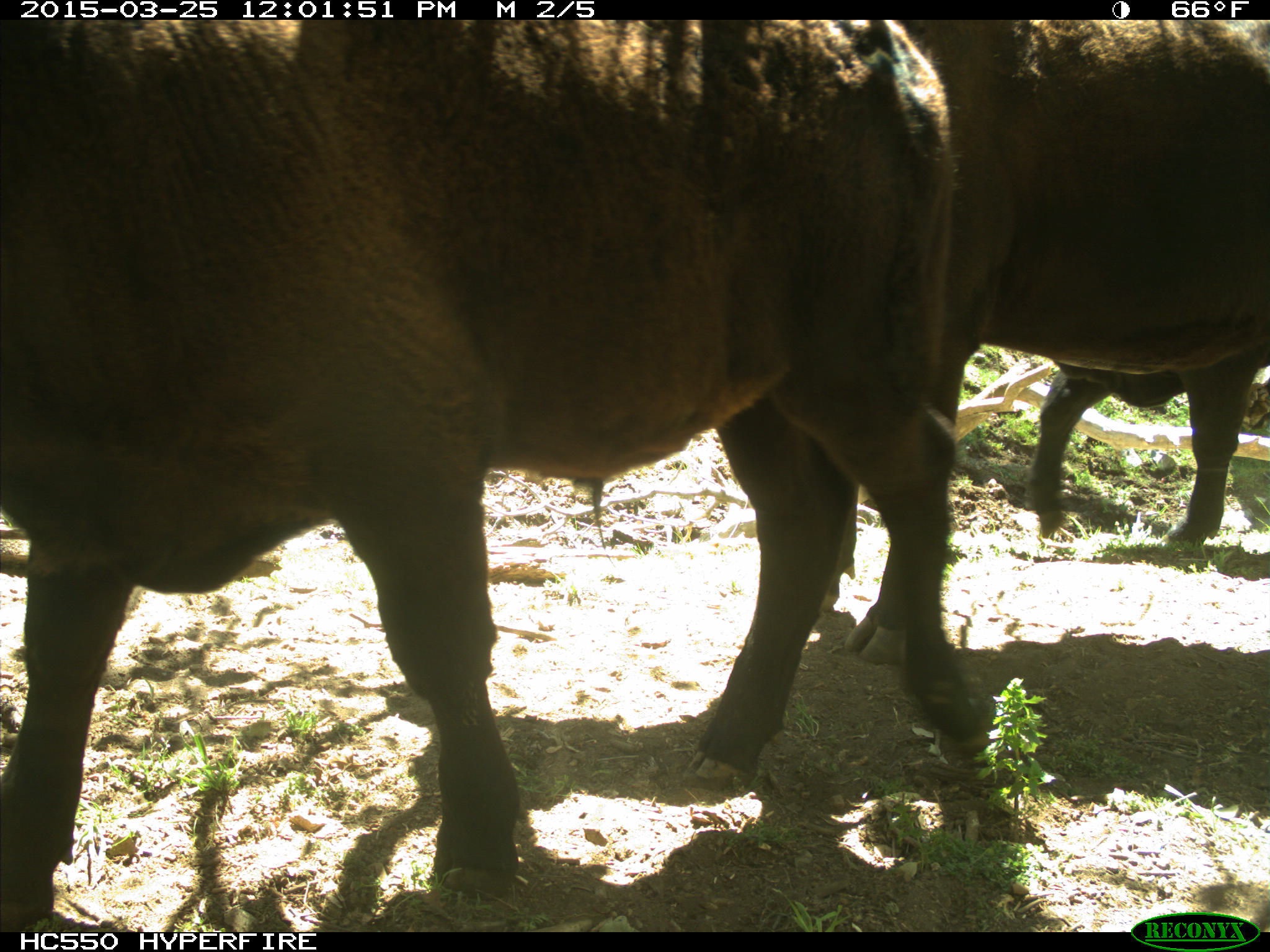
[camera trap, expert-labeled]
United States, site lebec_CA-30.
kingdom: Animalia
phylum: Chordata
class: Mammalia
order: Artiodactyla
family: Bovidae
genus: Bos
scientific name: Bos taurus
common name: domestic cow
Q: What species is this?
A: Bos taurus (domestic cow).